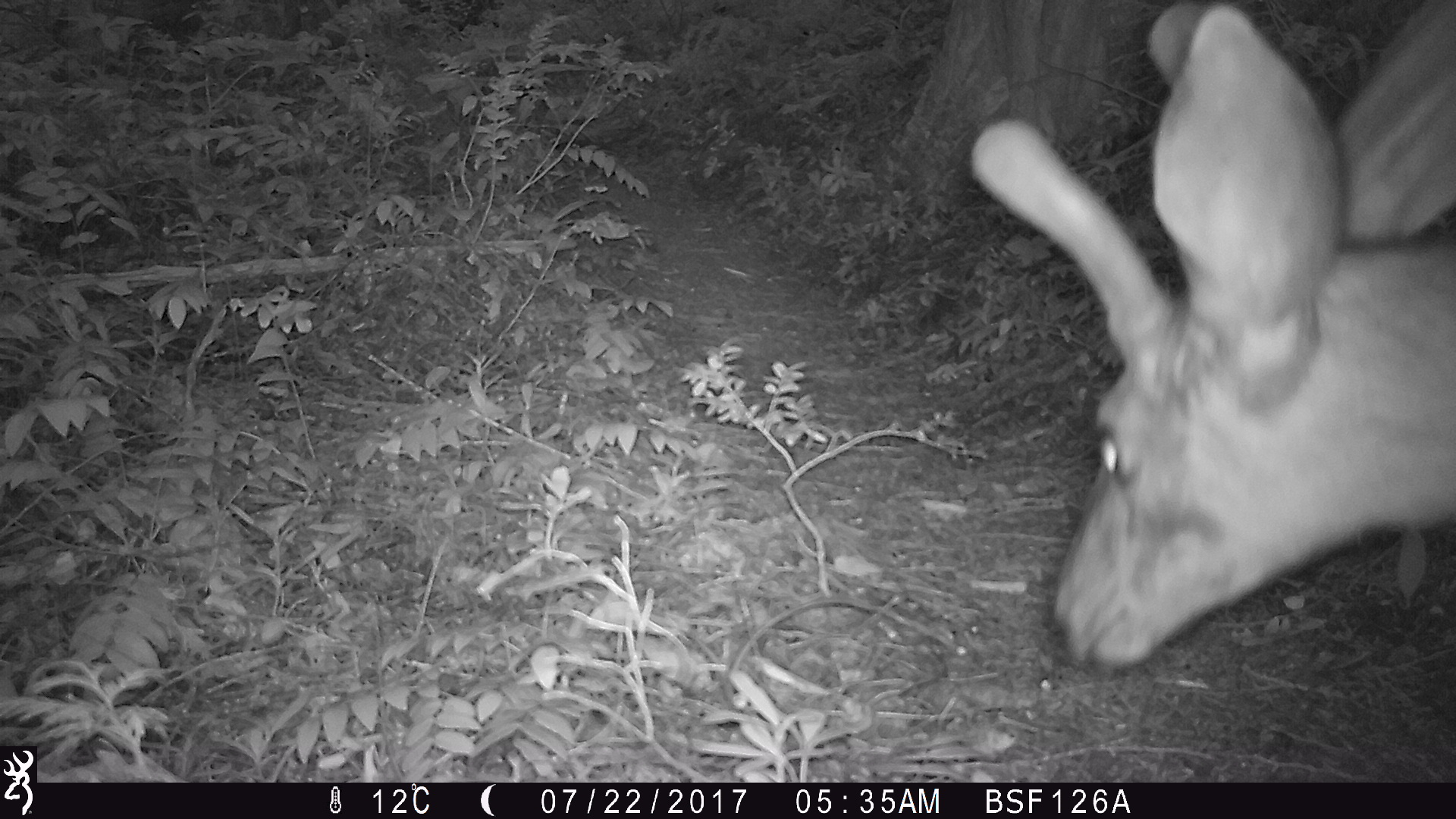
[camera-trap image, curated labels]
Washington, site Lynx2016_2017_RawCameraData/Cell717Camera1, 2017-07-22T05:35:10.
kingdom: Animalia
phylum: Chordata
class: Mammalia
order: Artiodactyla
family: Cervidae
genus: Odocoileus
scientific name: Odocoileus hemionus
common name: mule deer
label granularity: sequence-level